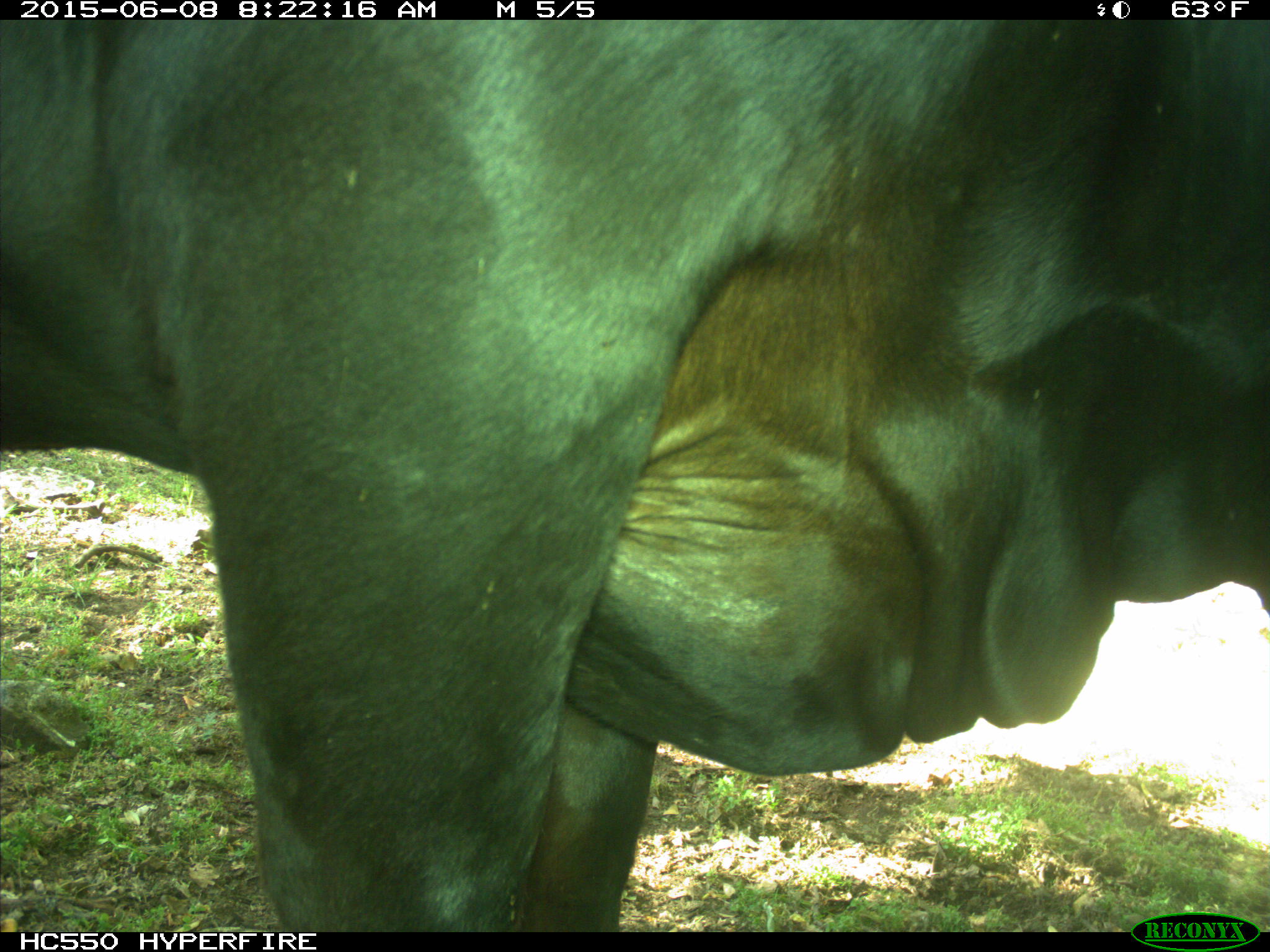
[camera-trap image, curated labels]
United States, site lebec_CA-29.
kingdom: Animalia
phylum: Chordata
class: Mammalia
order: Artiodactyla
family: Bovidae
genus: Bos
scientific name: Bos taurus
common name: domestic cow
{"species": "Bos taurus (domestic cow)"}